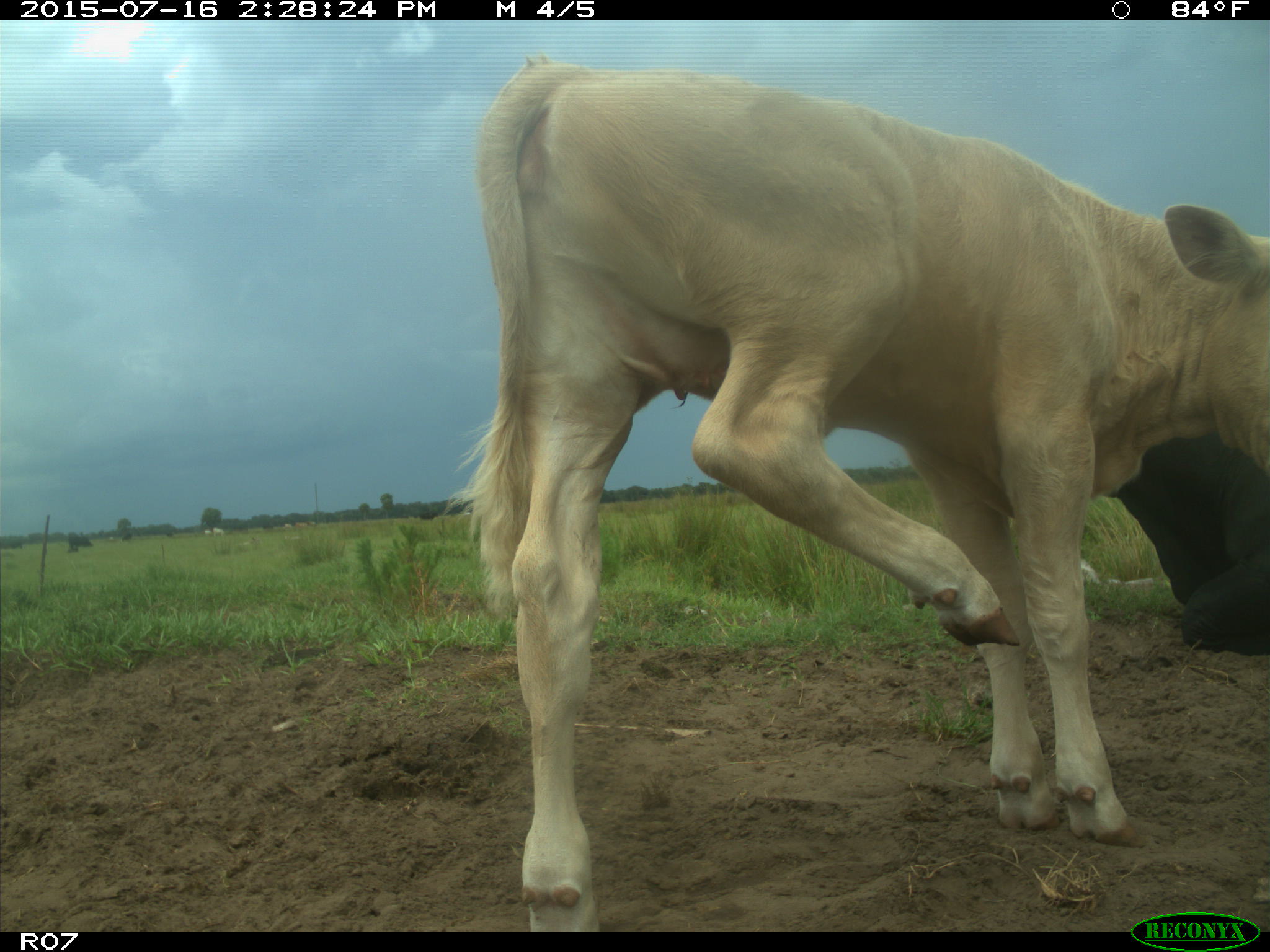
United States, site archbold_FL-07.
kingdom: Animalia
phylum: Chordata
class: Mammalia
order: Artiodactyla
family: Bovidae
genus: Bos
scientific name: Bos taurus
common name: domestic cow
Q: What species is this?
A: Bos taurus (domestic cow).